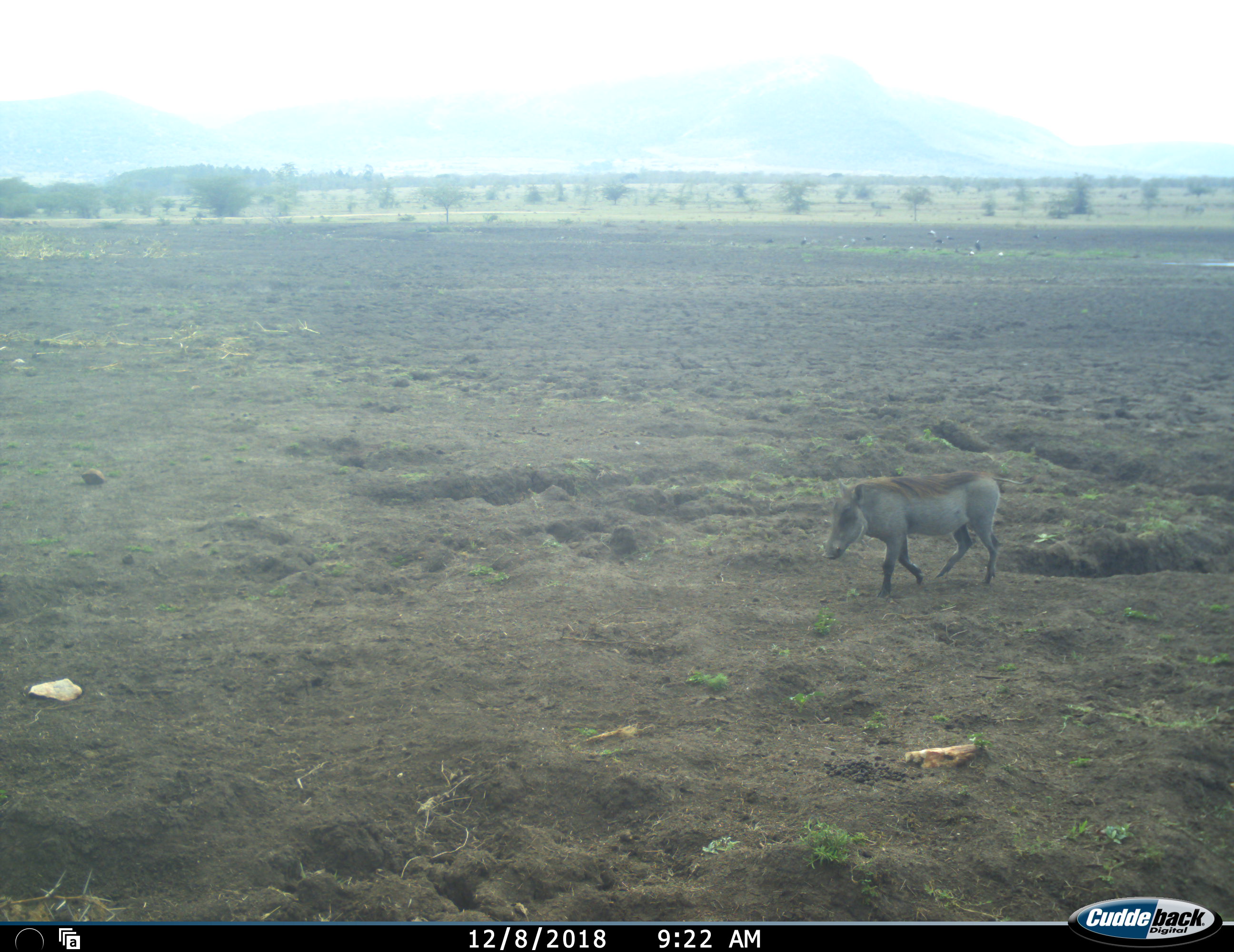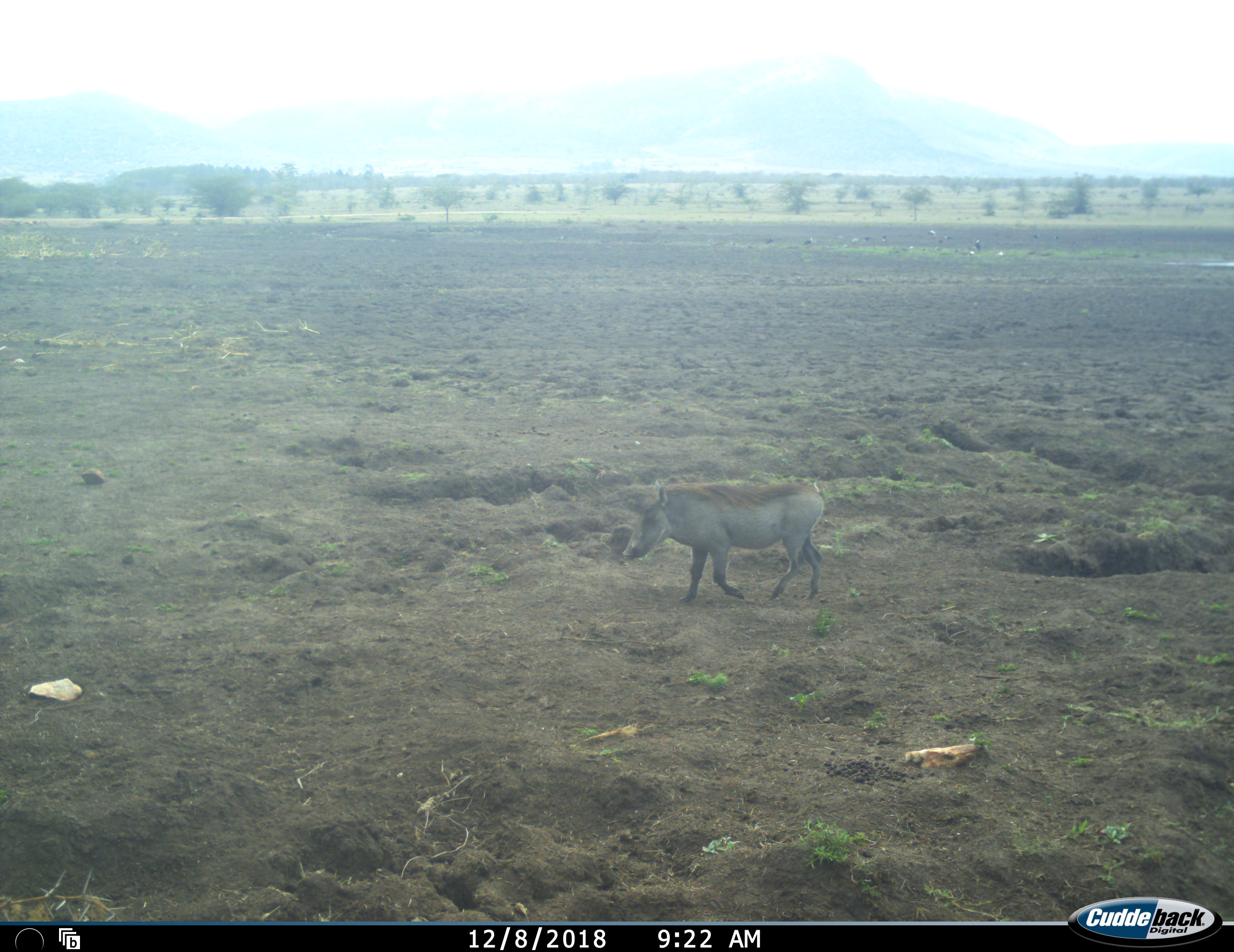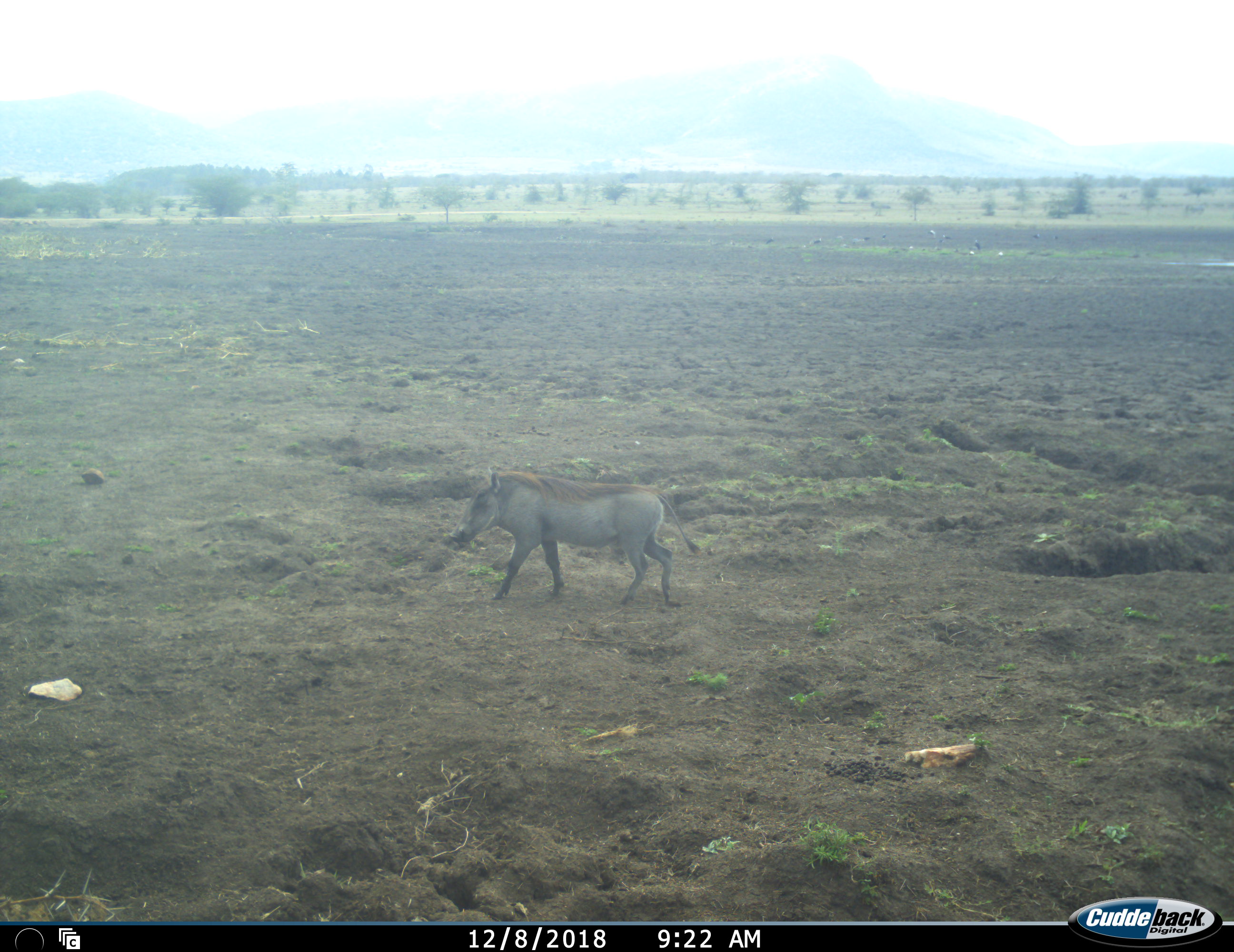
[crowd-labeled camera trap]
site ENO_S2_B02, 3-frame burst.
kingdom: Animalia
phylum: Chordata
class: Mammalia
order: Artiodactyla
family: Suidae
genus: Phacochoerus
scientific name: Phacochoerus africanus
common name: warthog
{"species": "warthog (Phacochoerus africanus)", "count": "1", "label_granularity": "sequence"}